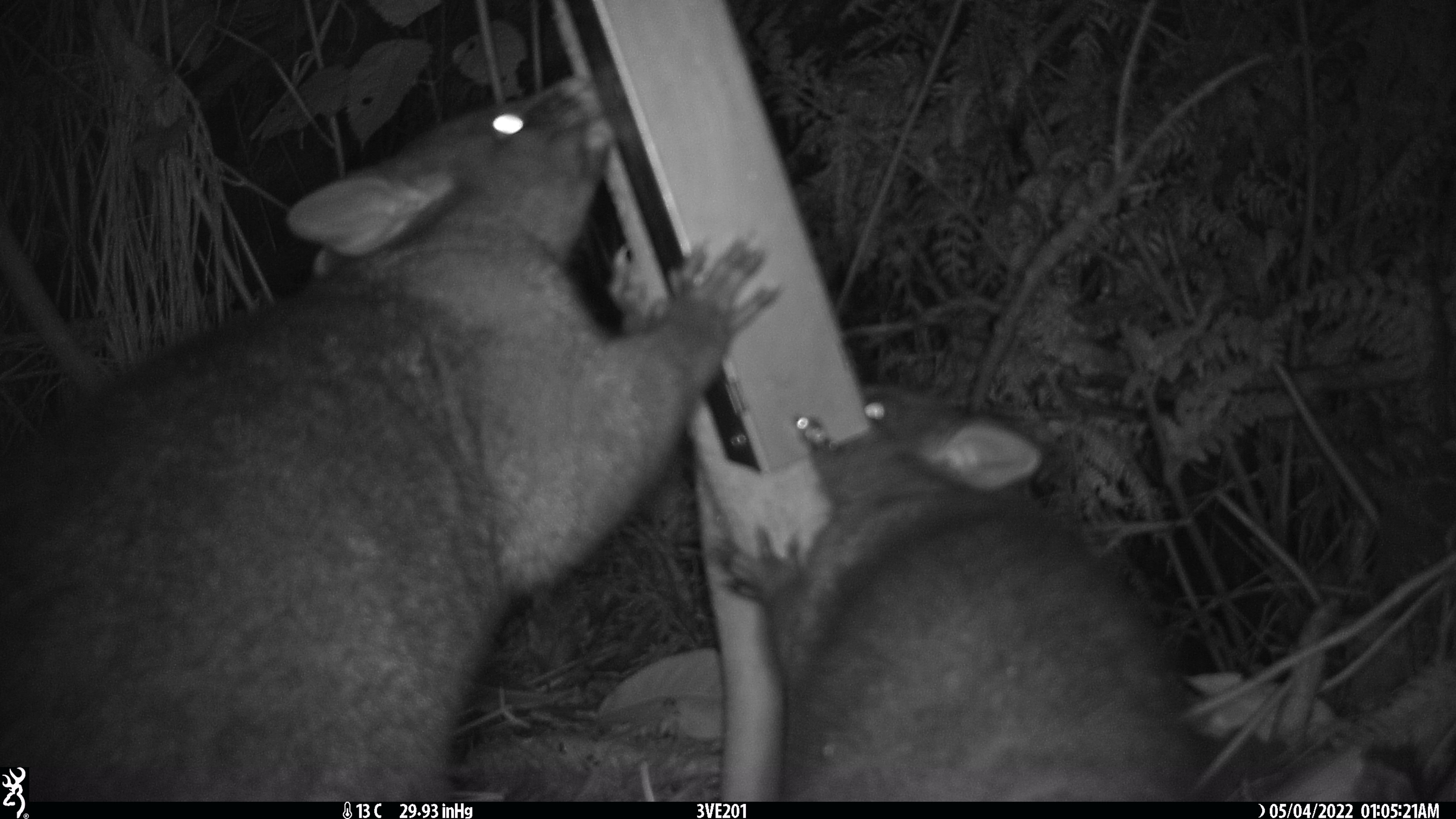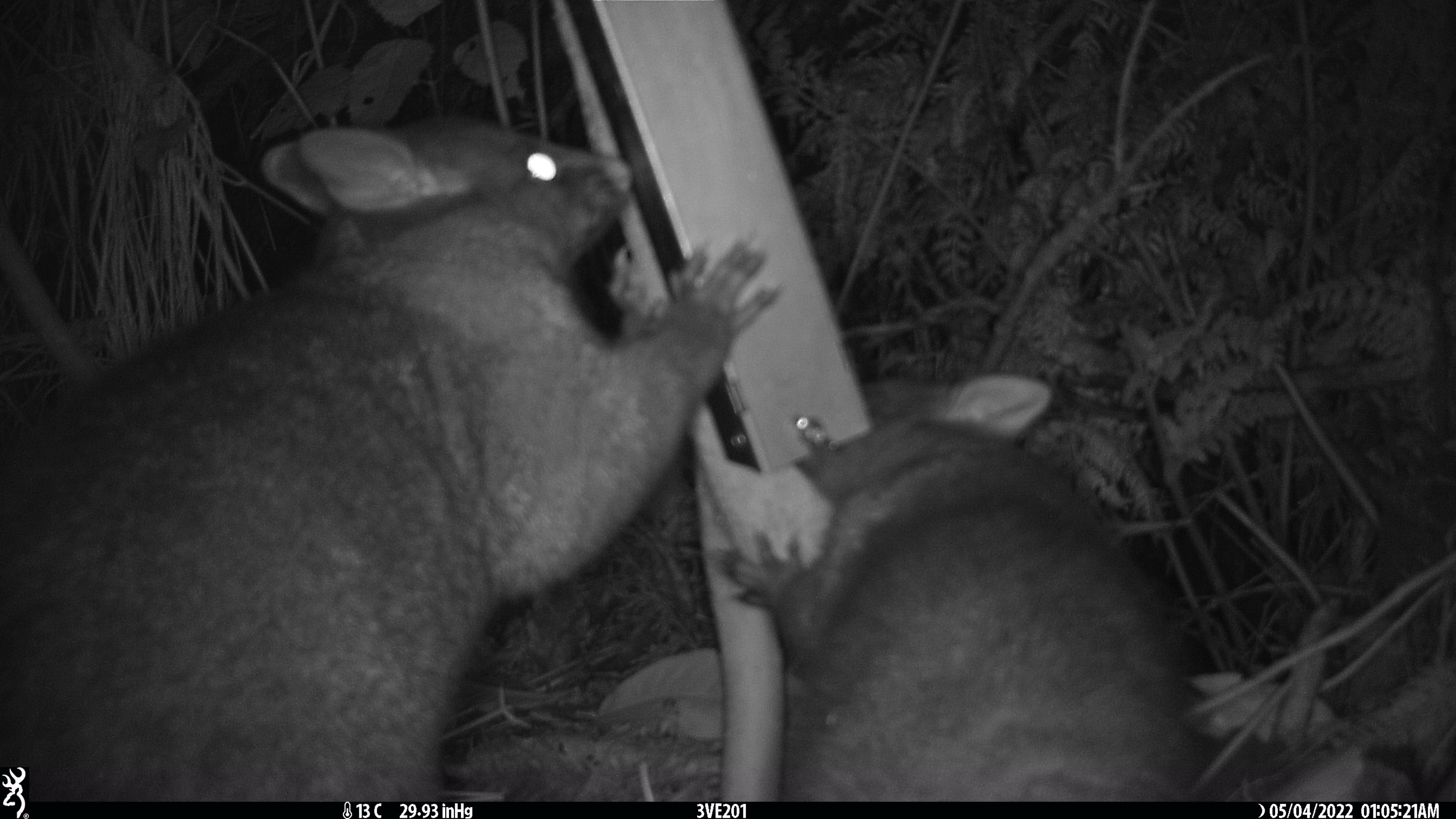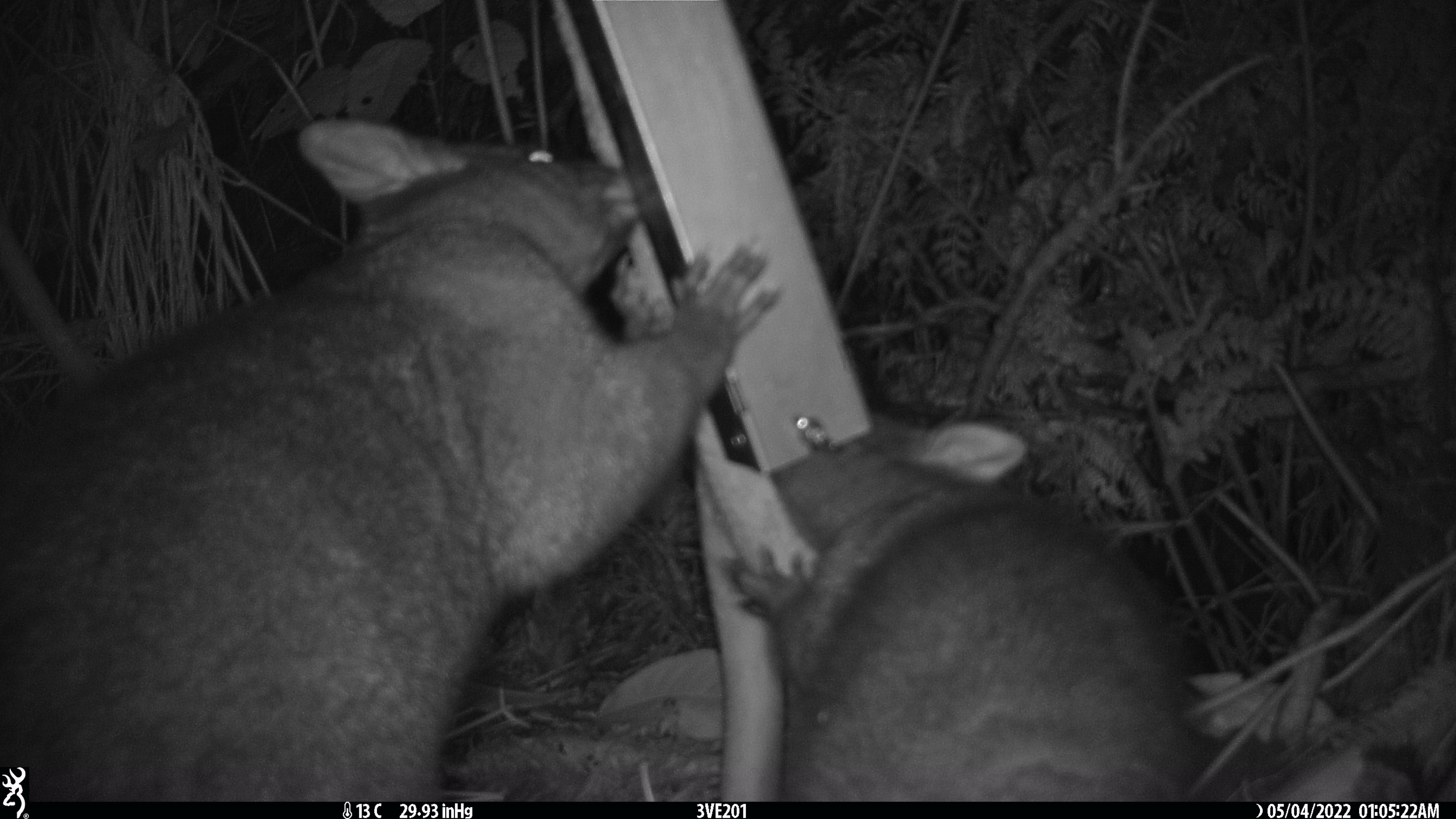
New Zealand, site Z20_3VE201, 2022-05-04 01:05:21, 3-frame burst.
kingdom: Animalia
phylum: Chordata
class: Mammalia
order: Diprotodontia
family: Phalangeridae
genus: Trichosurus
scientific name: Trichosurus vulpecula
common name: common brushtail possum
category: possum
Possum (common brushtail possum) (Trichosurus vulpecula).